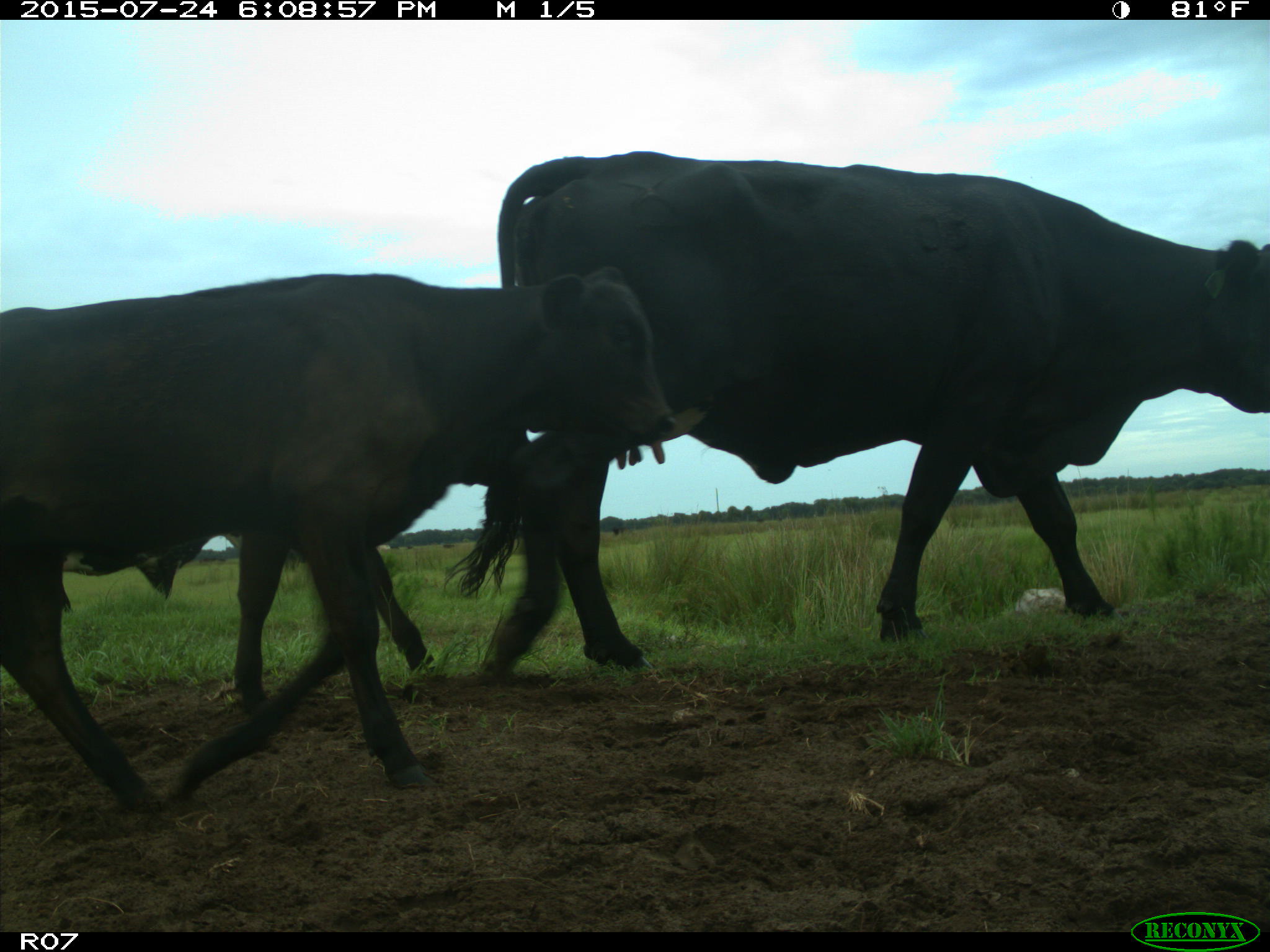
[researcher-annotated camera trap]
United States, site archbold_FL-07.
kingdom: Animalia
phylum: Chordata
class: Mammalia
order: Artiodactyla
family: Bovidae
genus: Bos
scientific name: Bos taurus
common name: domestic cow